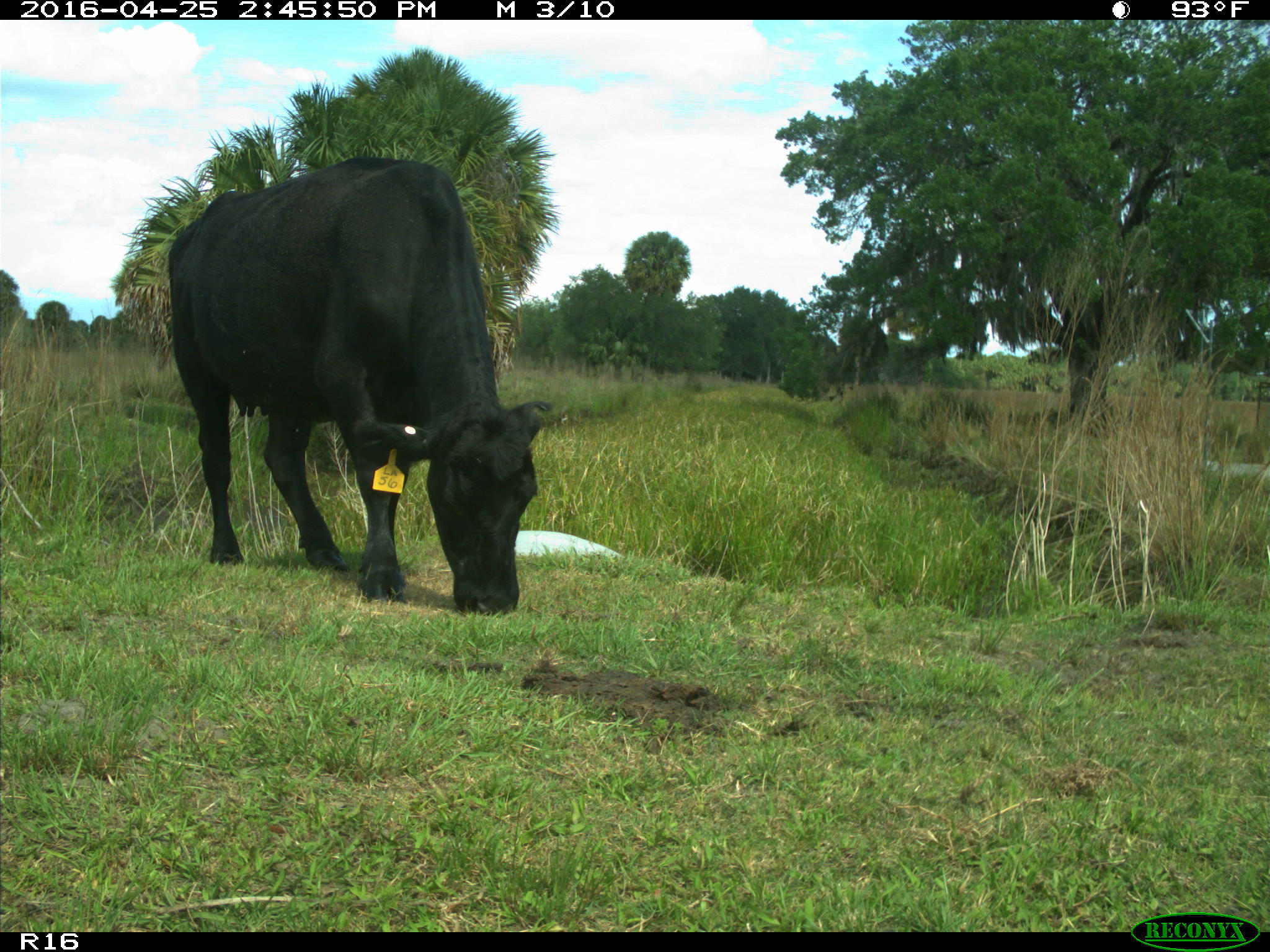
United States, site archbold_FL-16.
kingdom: Animalia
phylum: Chordata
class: Mammalia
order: Artiodactyla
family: Bovidae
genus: Bos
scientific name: Bos taurus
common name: domestic cow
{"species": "Bos taurus (domestic cow)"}